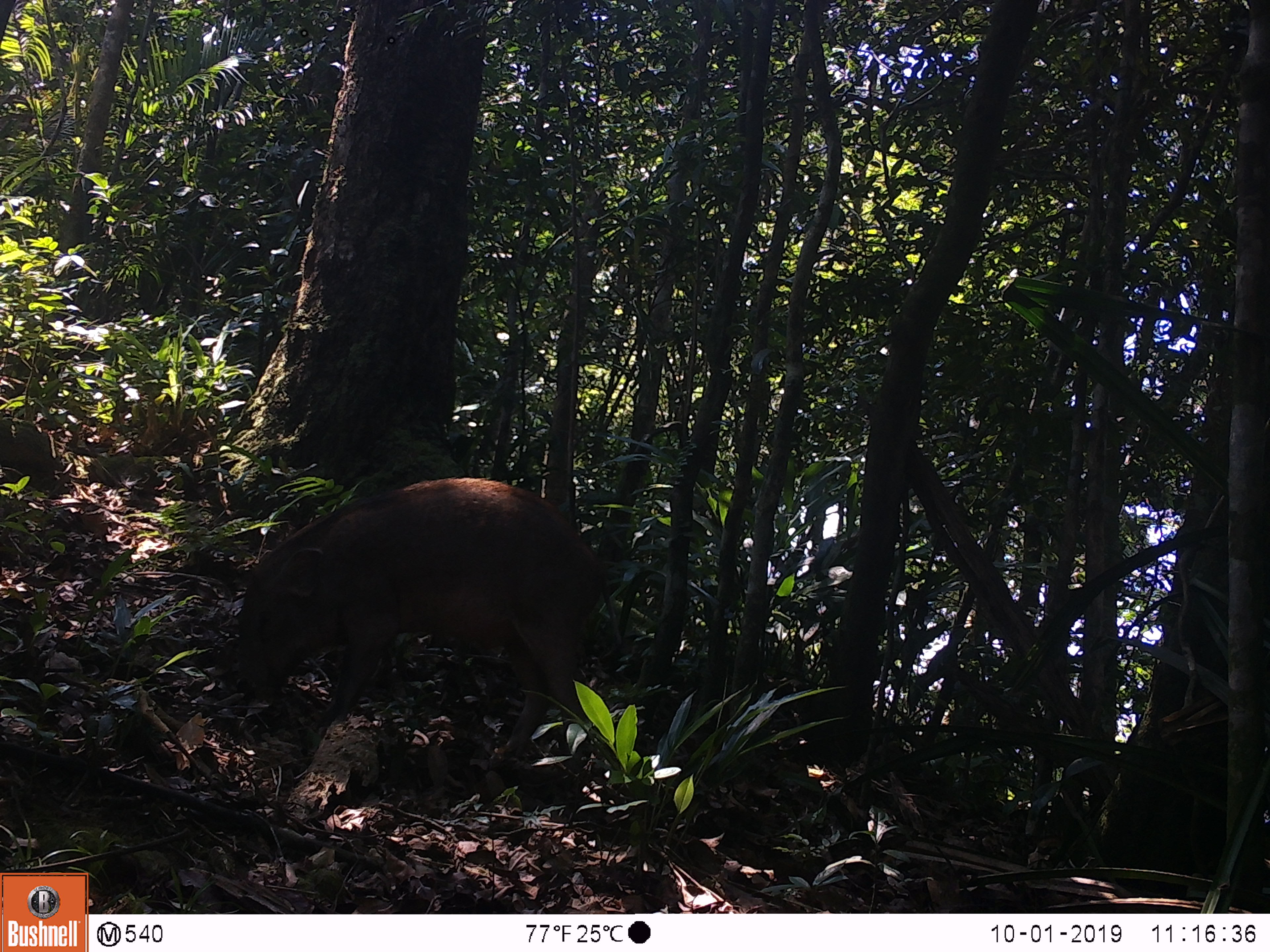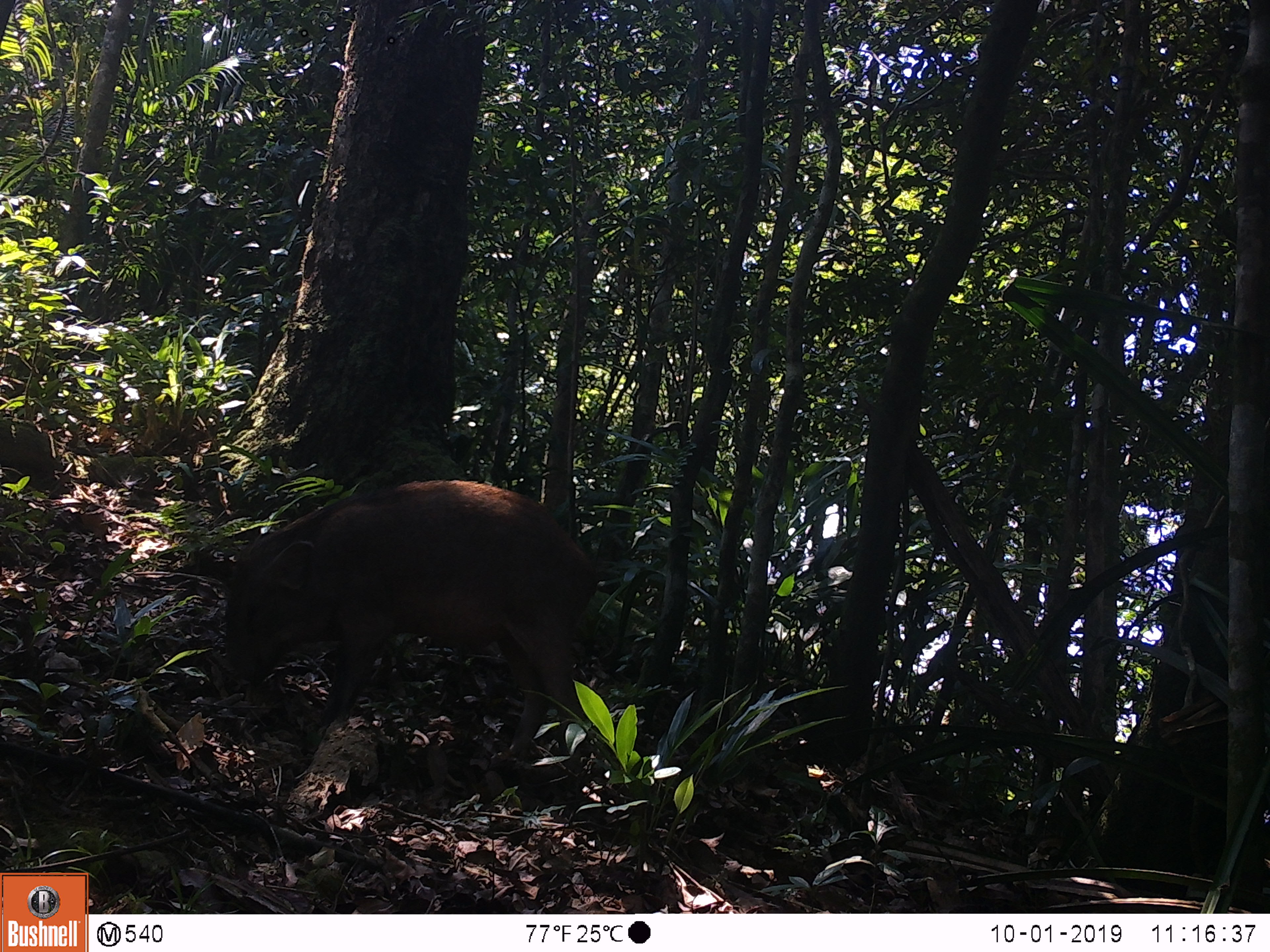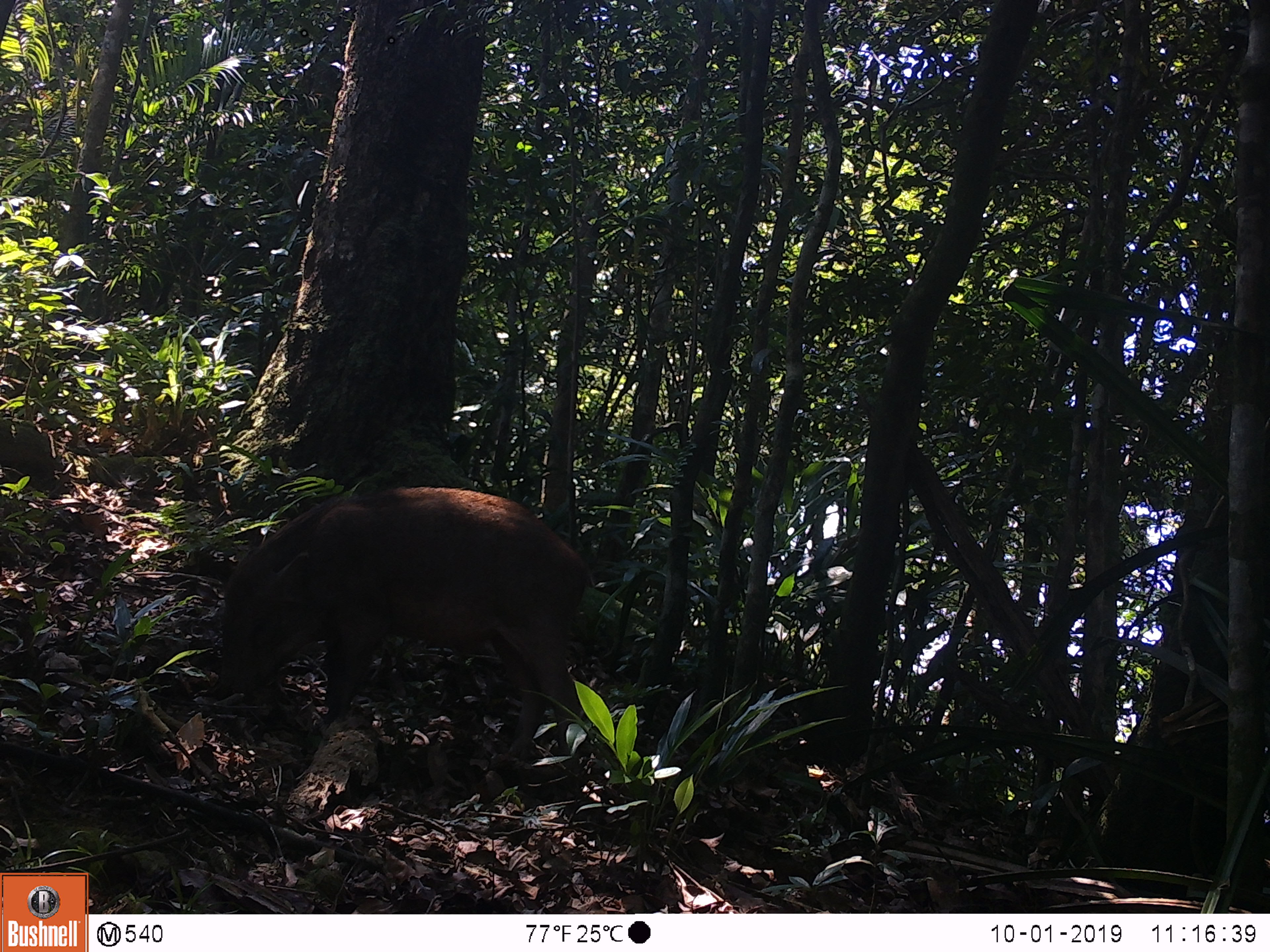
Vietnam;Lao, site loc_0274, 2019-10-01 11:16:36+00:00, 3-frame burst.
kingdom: Animalia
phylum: Chordata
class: Mammalia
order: Artiodactyla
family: Suidae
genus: Sus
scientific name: Sus scrofa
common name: eurasian wild pig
Eurasian wild pig (Sus scrofa). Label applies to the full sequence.